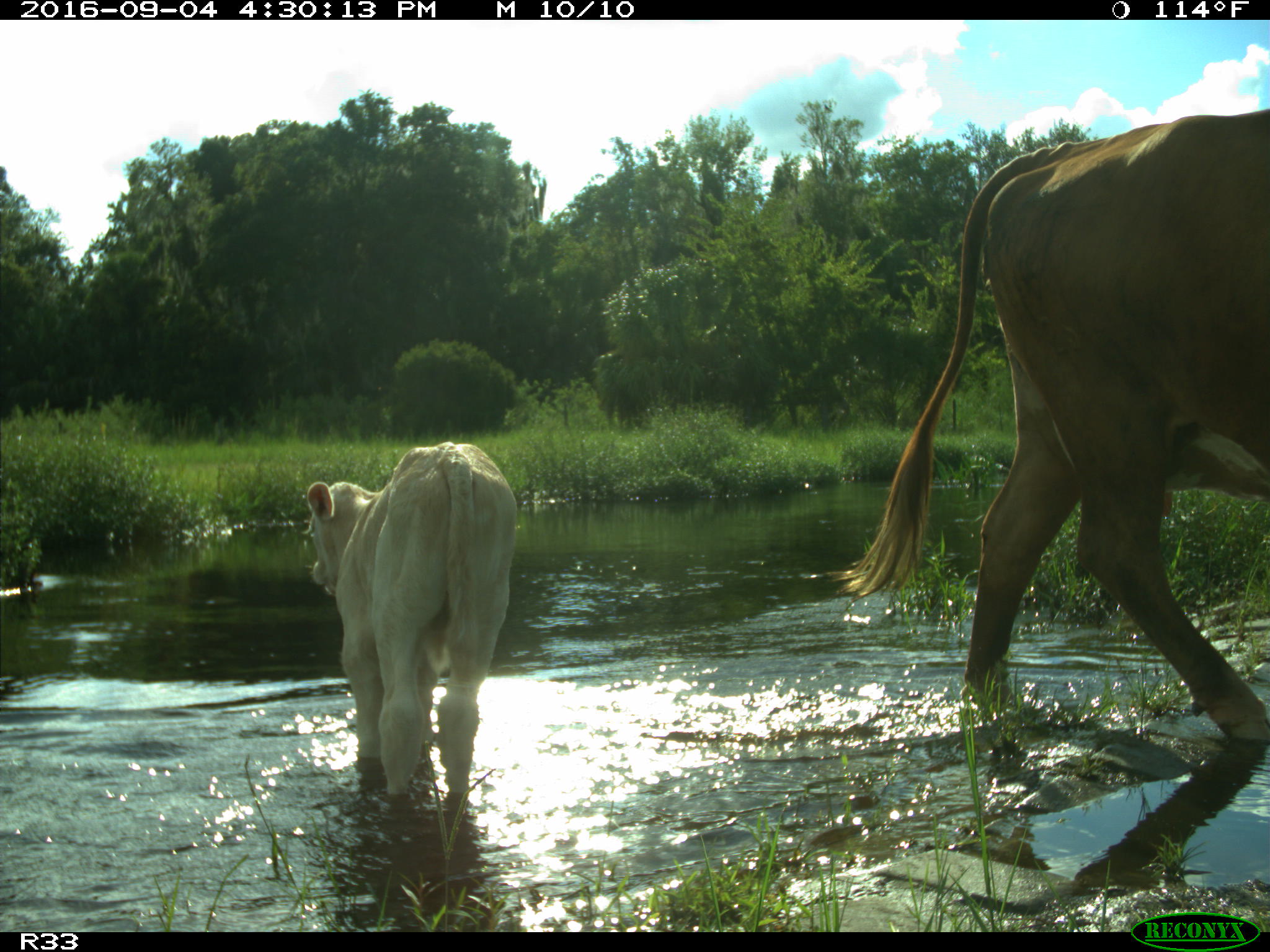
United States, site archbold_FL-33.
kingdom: Animalia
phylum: Chordata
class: Mammalia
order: Artiodactyla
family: Bovidae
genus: Bos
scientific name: Bos taurus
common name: domestic cow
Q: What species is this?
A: Bos taurus (domestic cow).